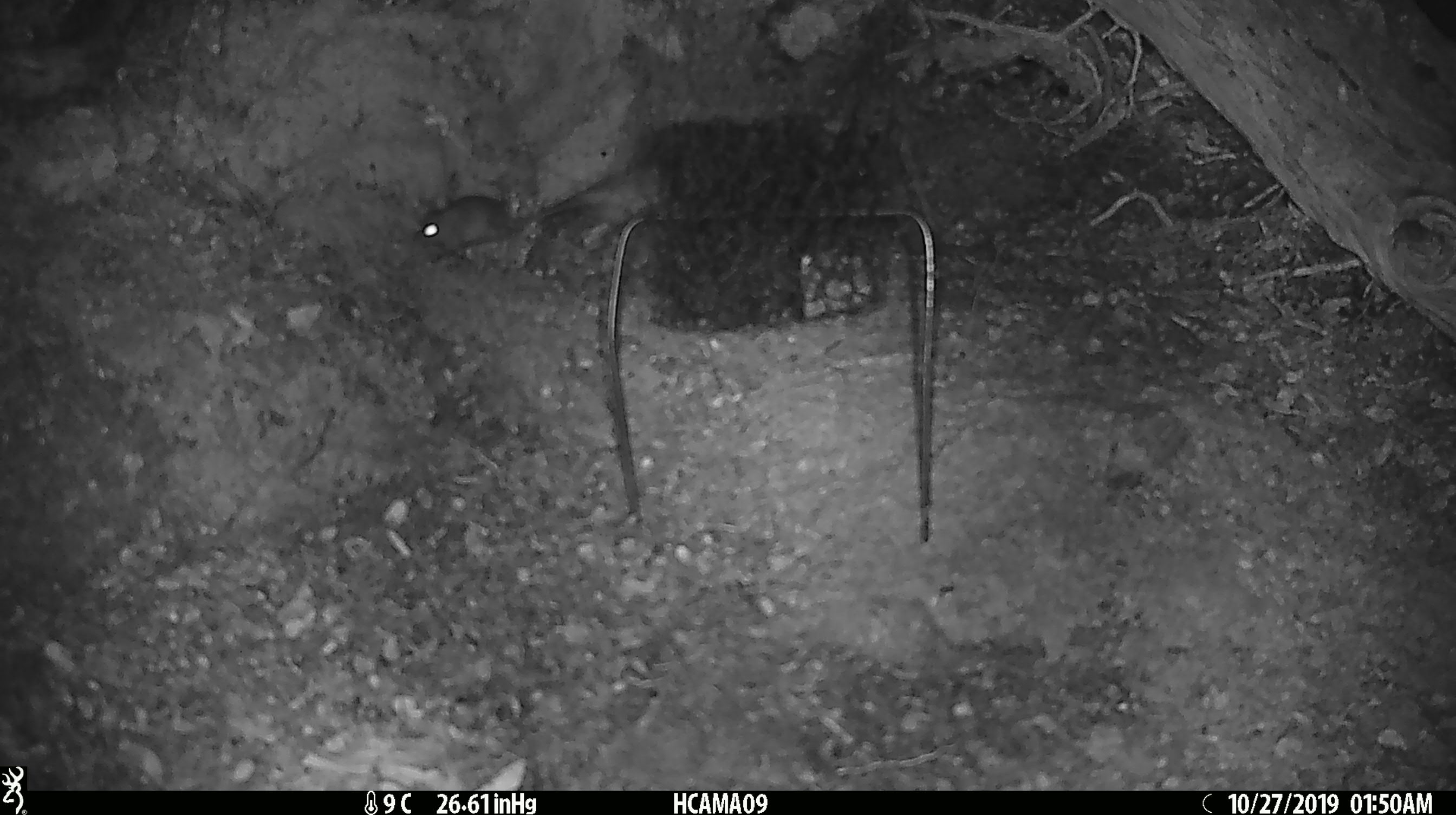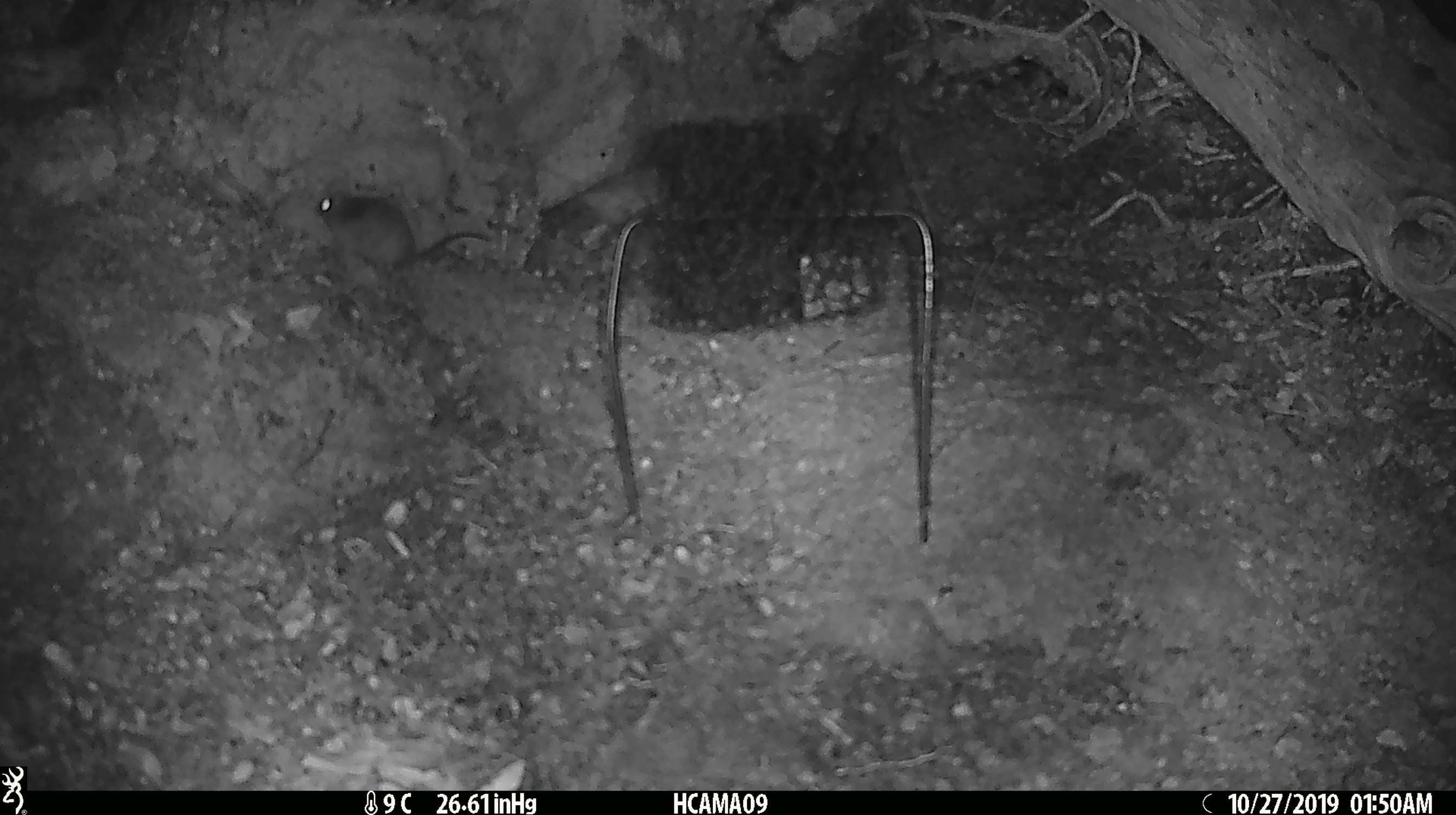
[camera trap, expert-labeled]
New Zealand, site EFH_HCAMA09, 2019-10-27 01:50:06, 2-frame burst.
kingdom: Animalia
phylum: Chordata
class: Mammalia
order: Rodentia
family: Muridae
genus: Mus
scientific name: Mus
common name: mouse